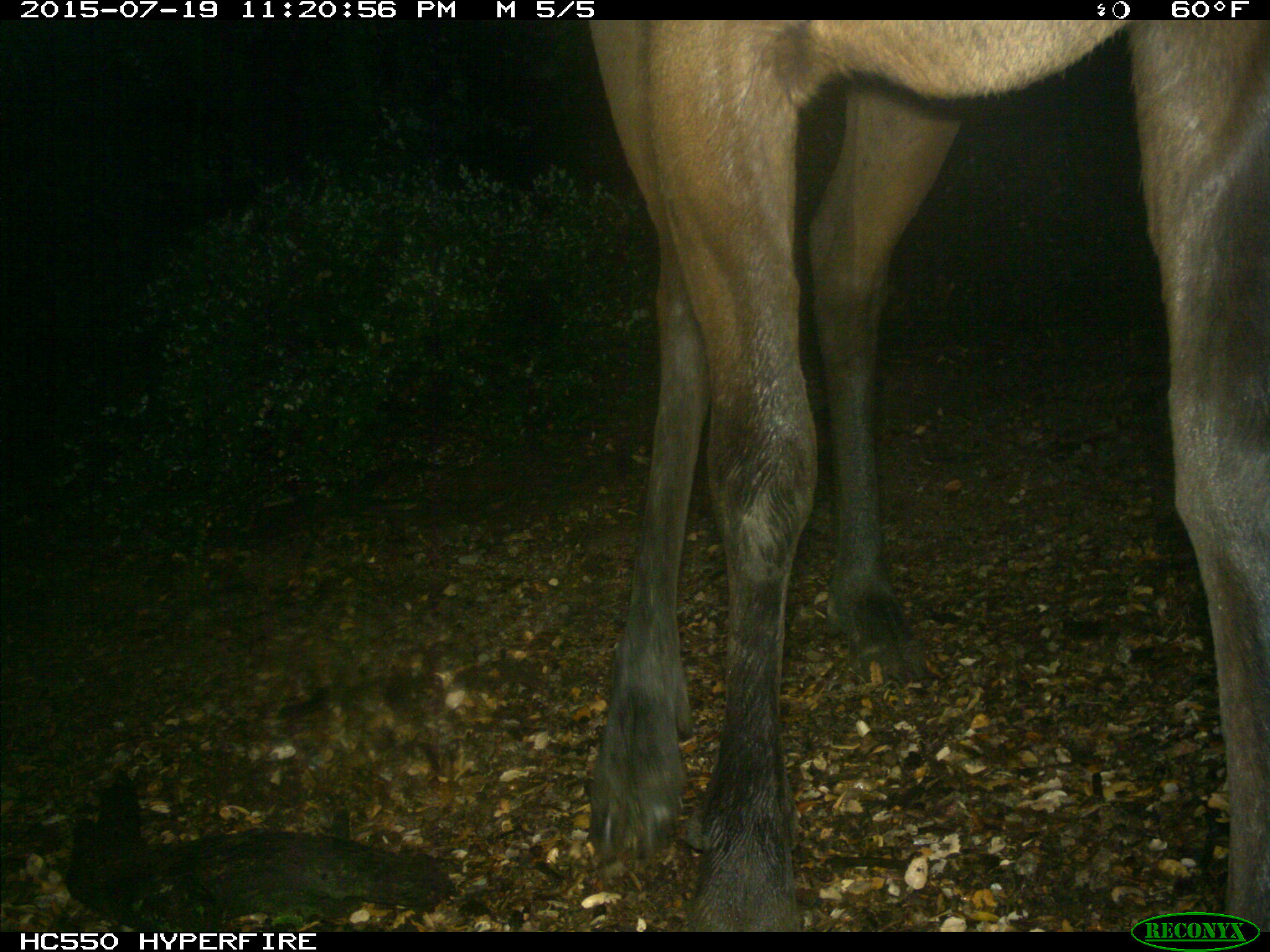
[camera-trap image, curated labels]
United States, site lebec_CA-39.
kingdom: Animalia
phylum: Chordata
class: Mammalia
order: Artiodactyla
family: Cervidae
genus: Cervus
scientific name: Cervus canadensis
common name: elk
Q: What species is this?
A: Cervus canadensis (elk).